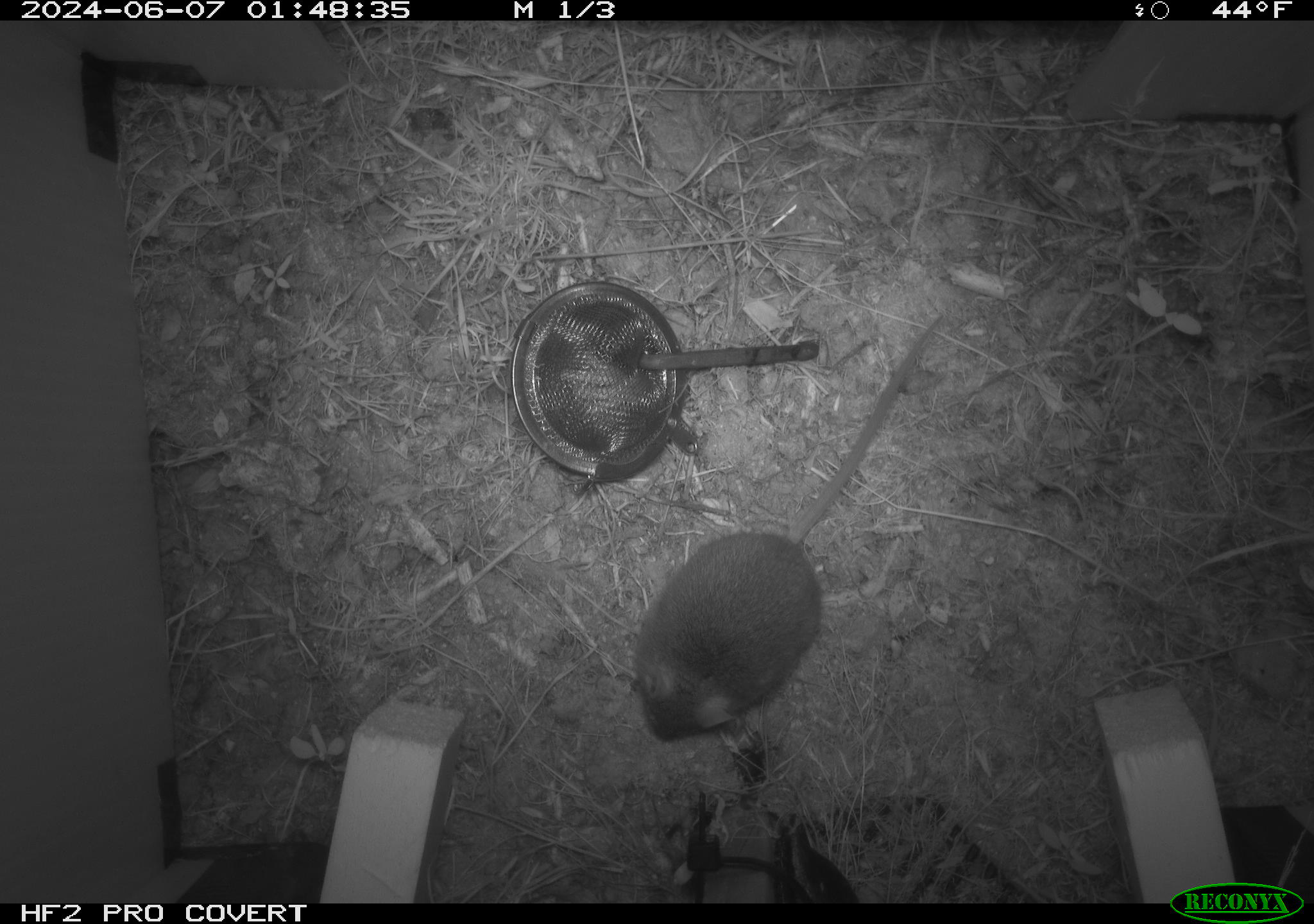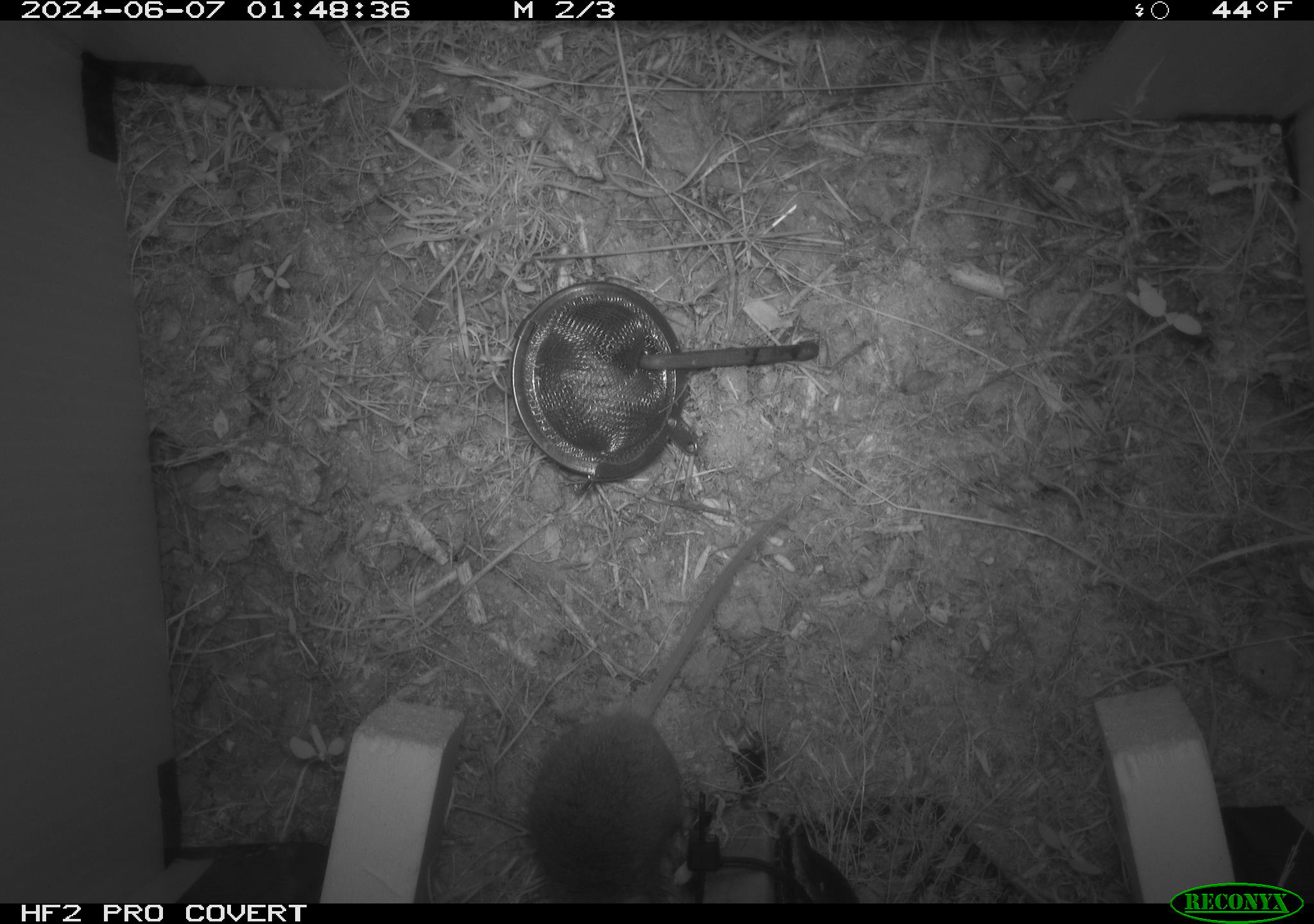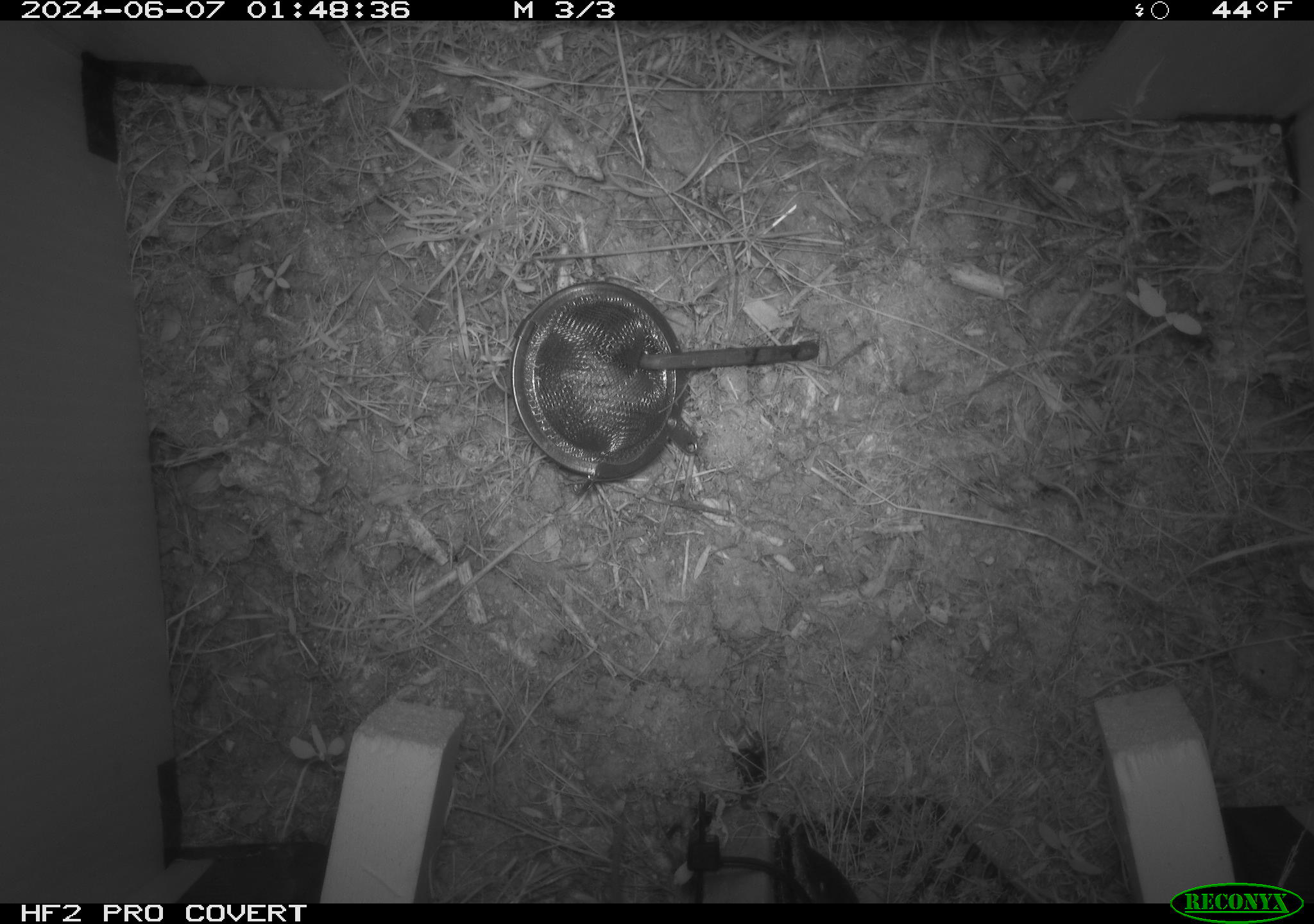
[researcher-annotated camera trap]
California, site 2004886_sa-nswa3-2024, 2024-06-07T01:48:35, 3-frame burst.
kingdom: Animalia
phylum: Chordata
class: Mammalia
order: Rodentia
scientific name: Rodentia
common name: rodent